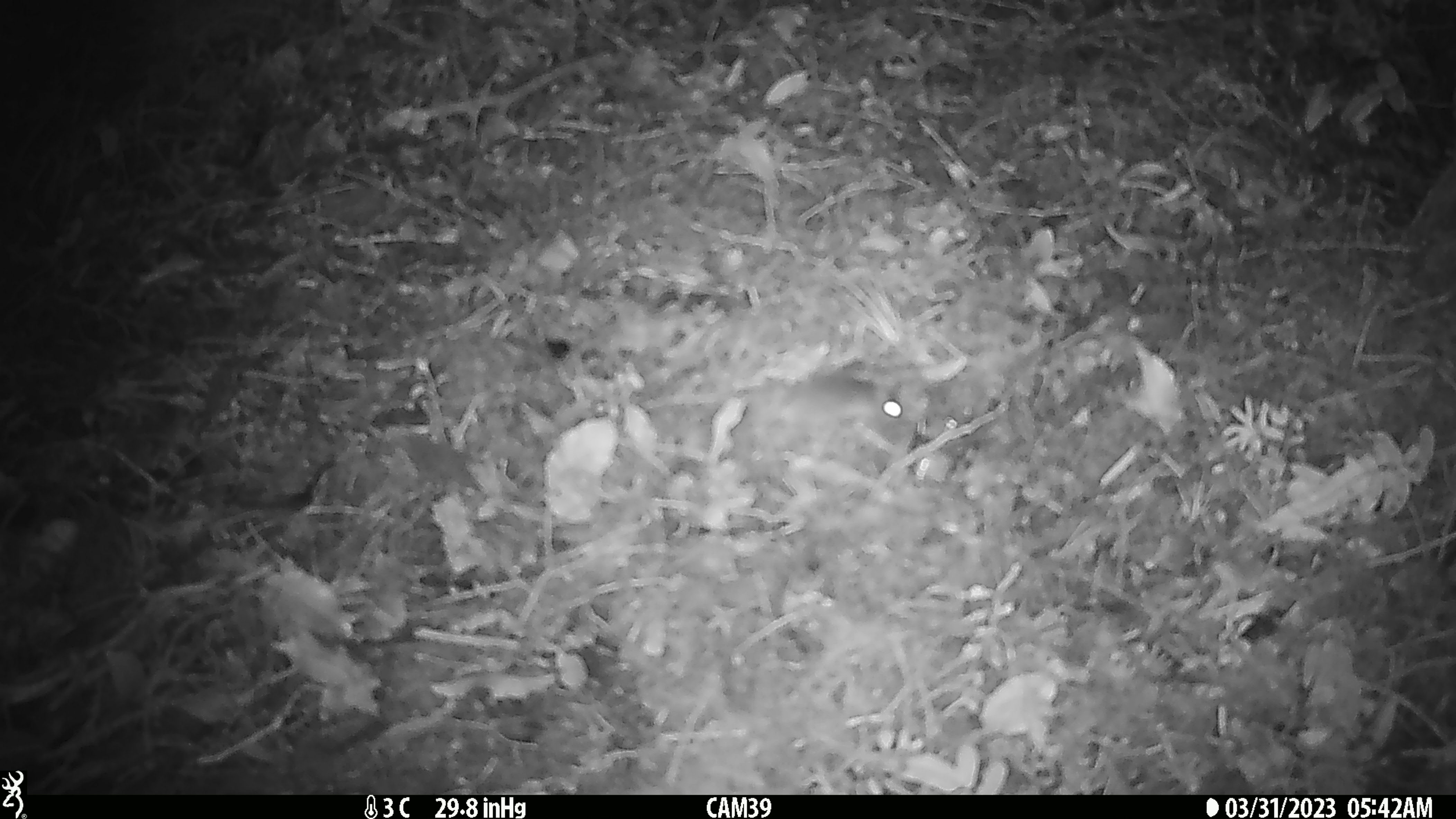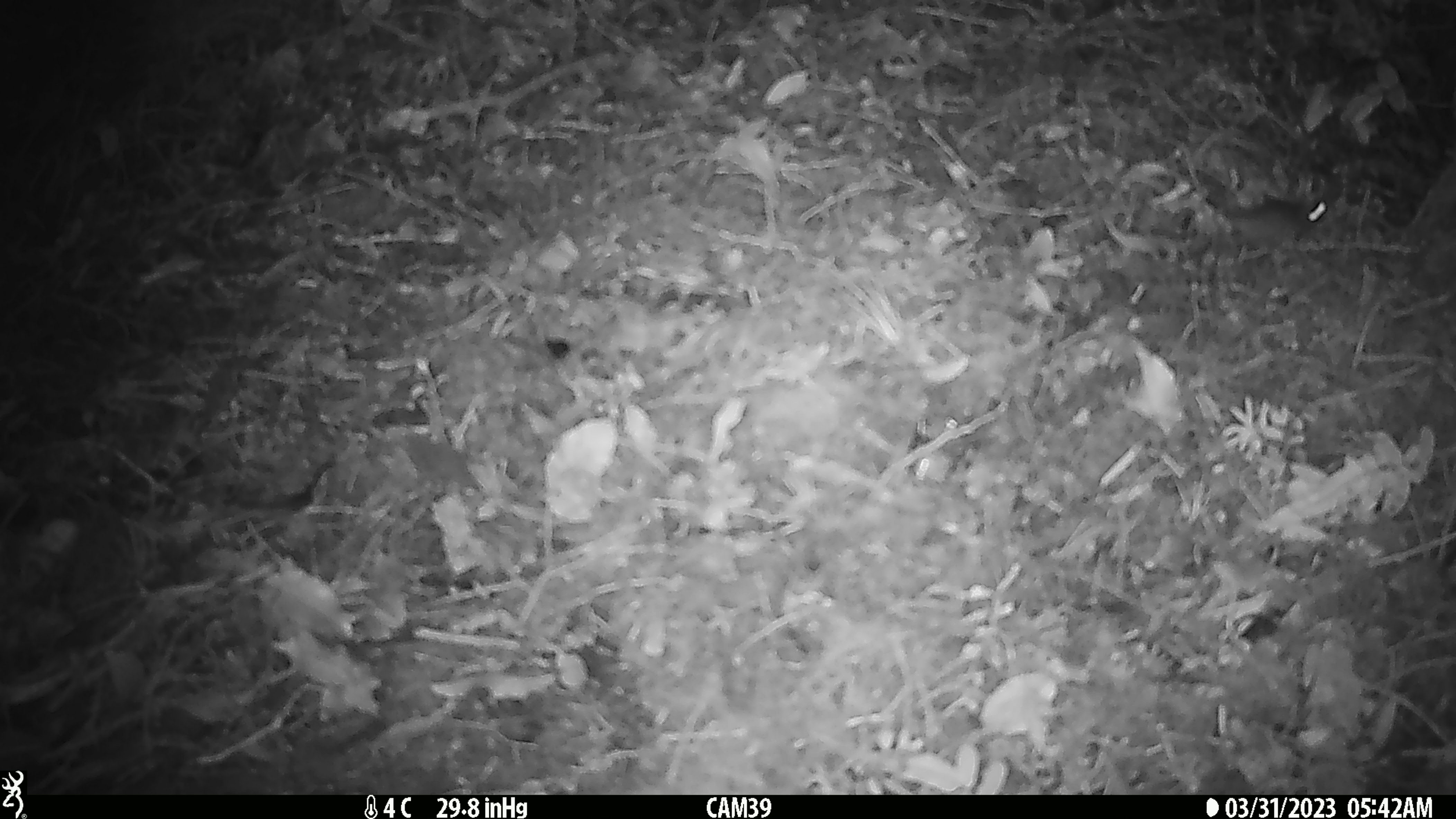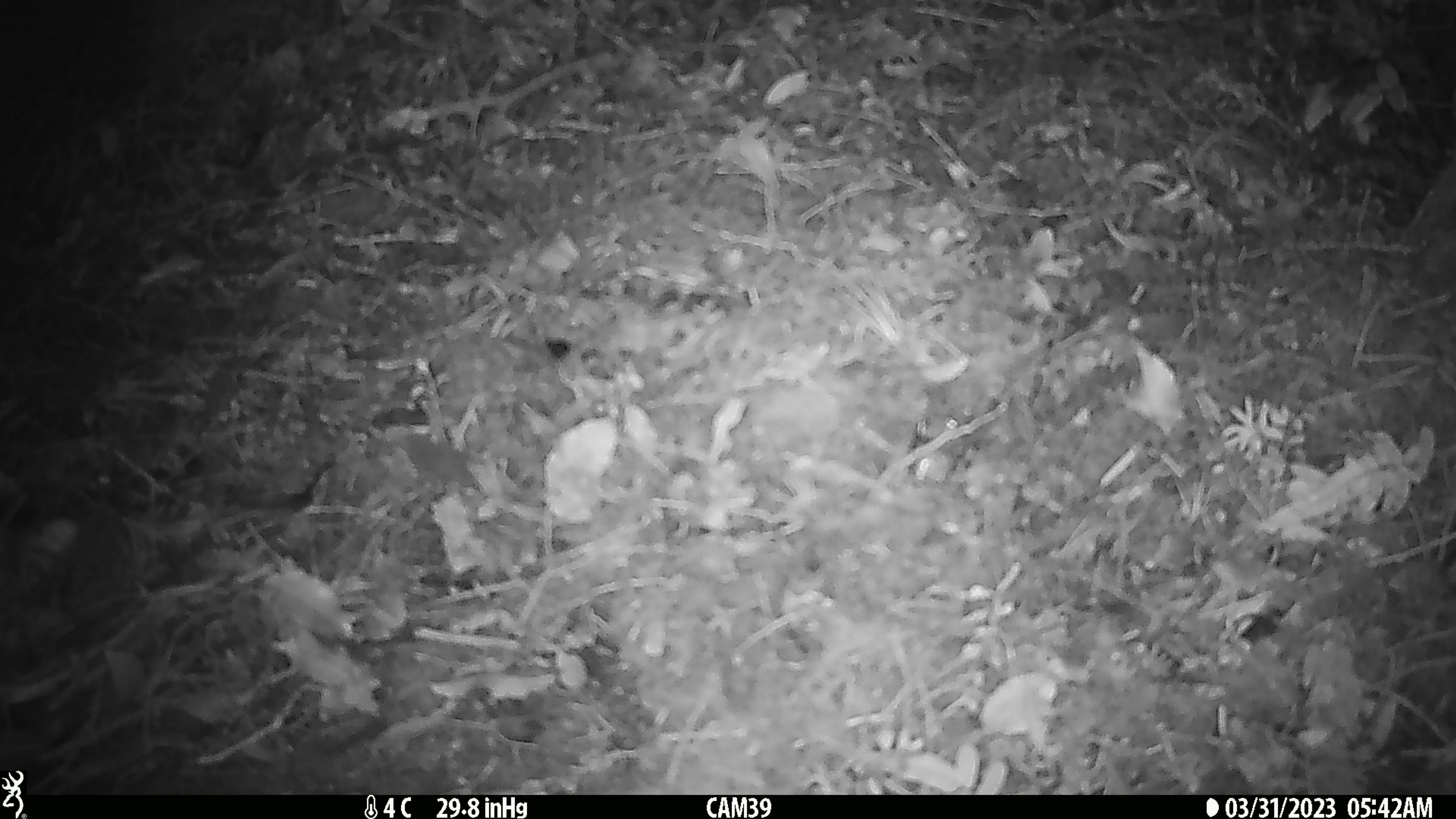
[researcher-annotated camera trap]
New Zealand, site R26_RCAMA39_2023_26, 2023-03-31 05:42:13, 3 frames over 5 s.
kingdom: Animalia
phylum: Chordata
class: Mammalia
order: Rodentia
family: Muridae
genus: Mus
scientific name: Mus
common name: mouse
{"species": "mouse (Mus)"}